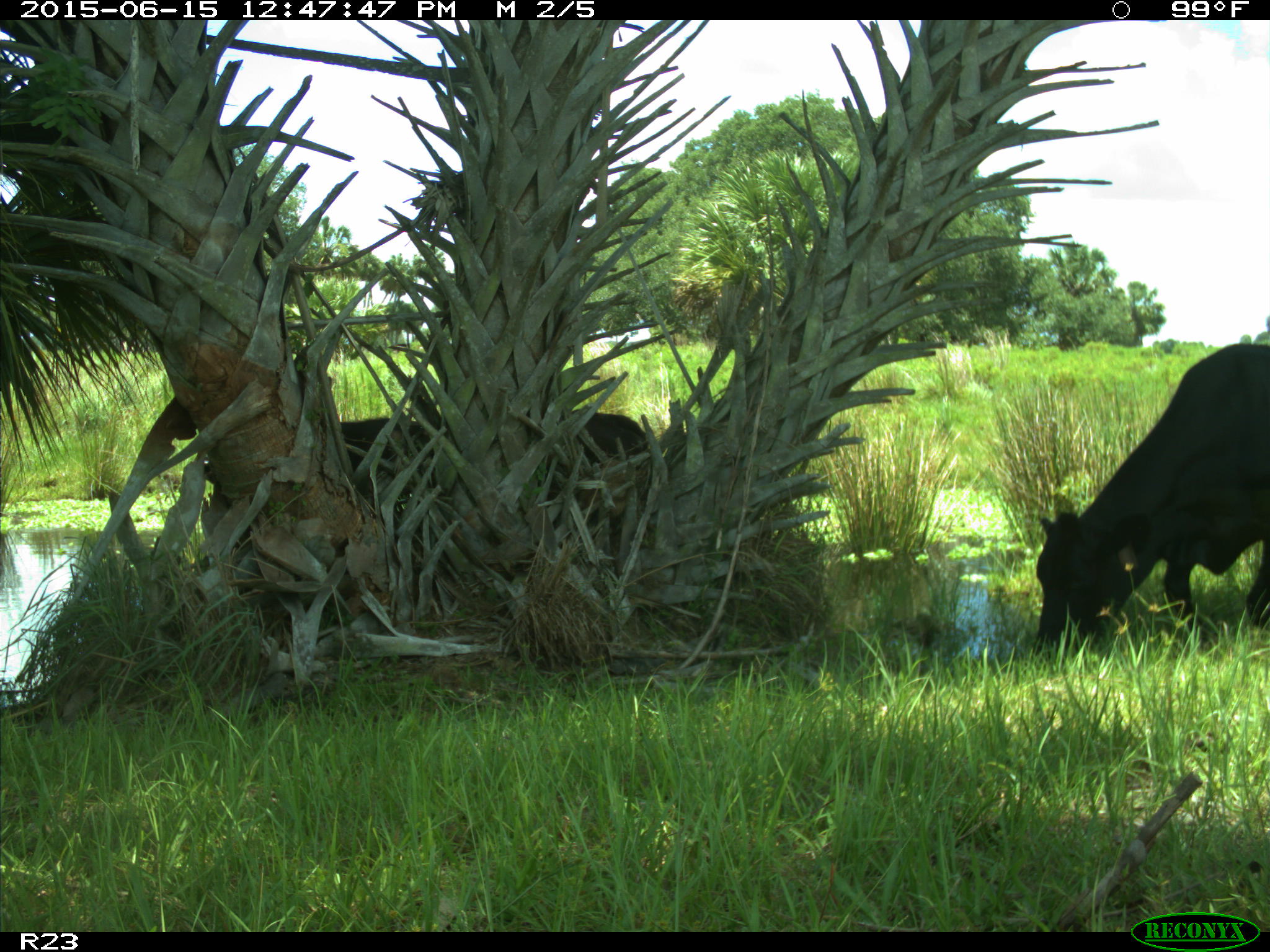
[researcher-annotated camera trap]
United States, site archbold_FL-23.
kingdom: Animalia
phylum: Chordata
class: Mammalia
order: Artiodactyla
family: Bovidae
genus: Bos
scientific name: Bos taurus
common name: domestic cow